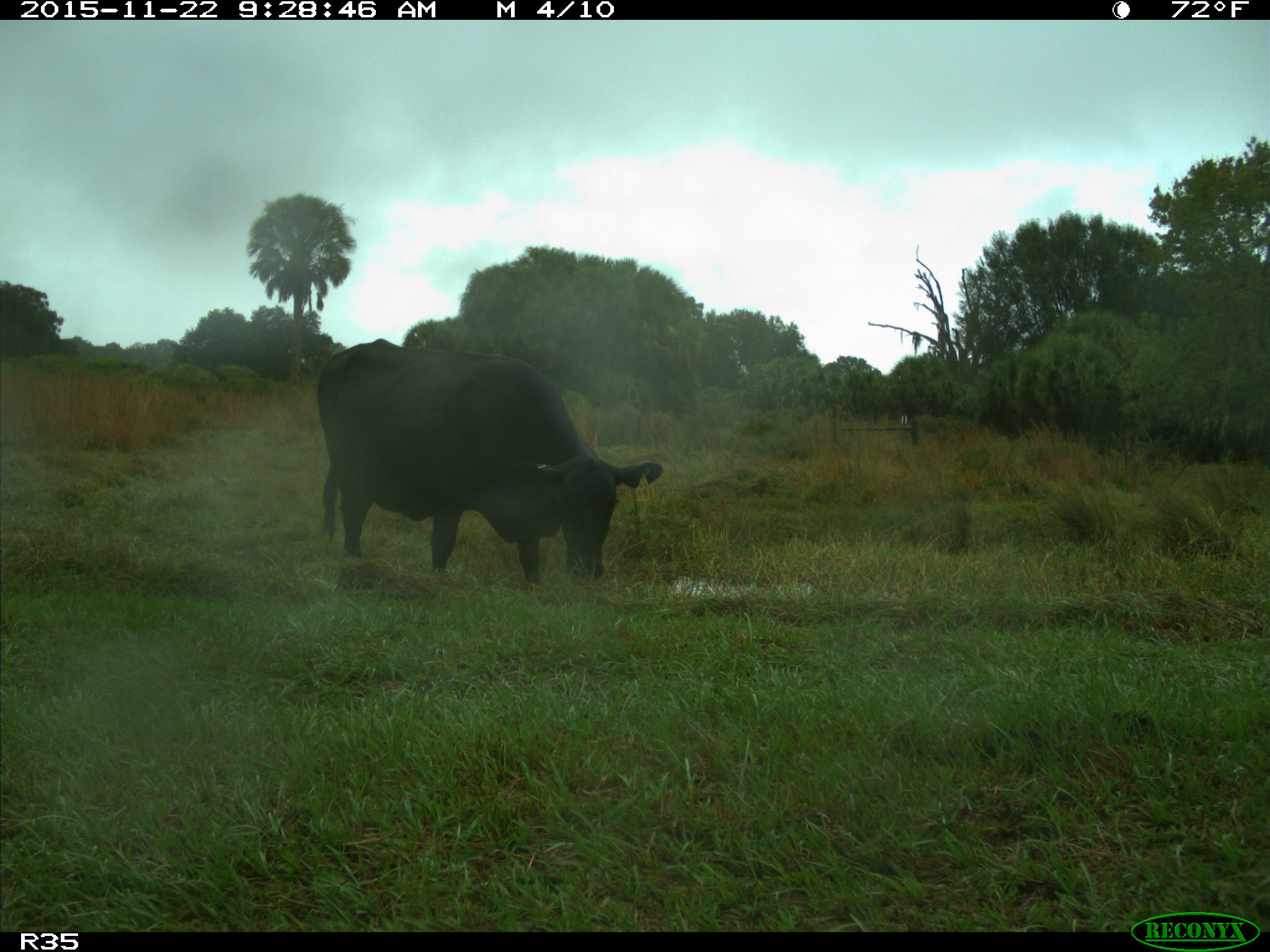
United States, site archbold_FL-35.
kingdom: Animalia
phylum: Chordata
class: Mammalia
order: Artiodactyla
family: Bovidae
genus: Bos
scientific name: Bos taurus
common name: domestic cow